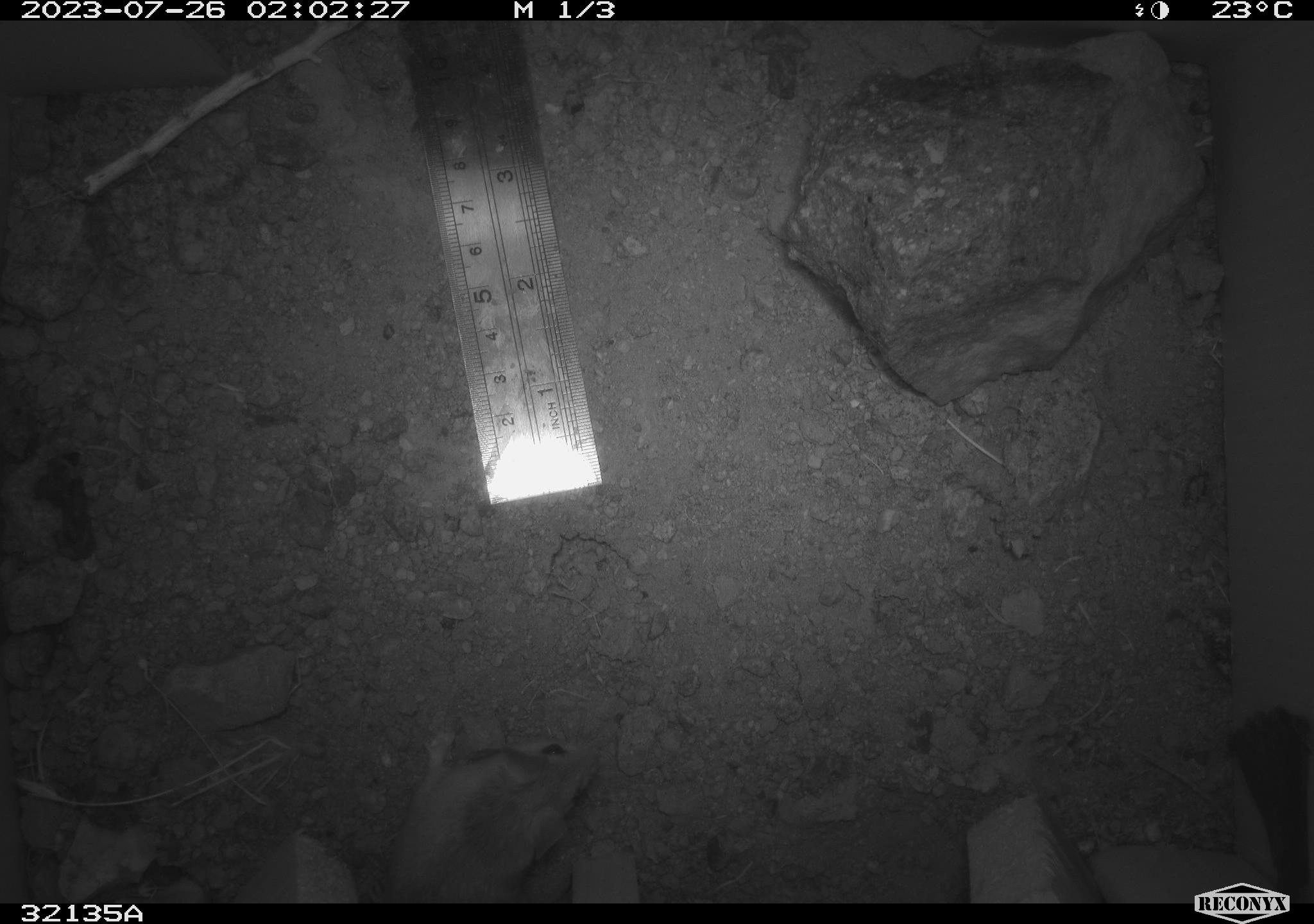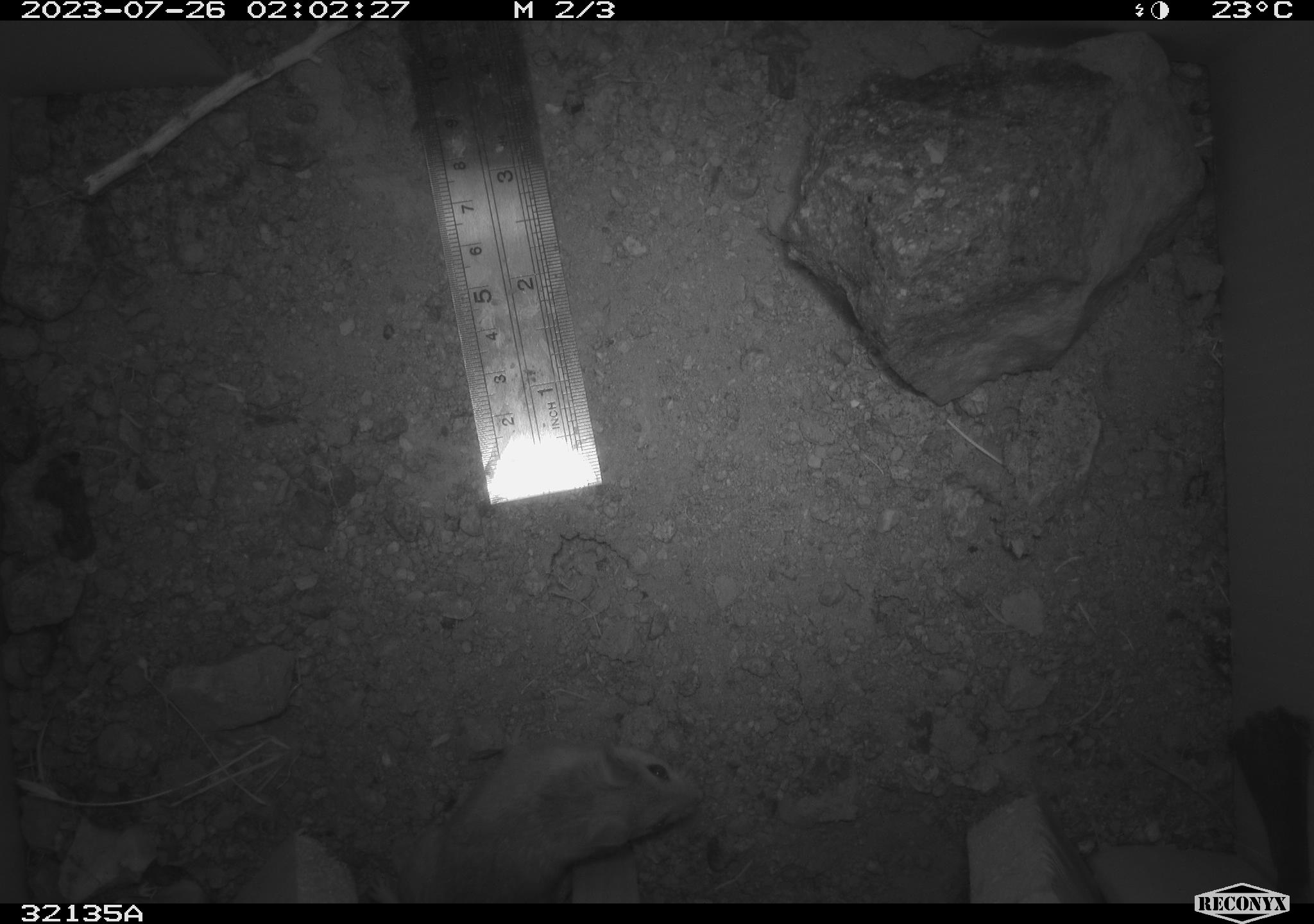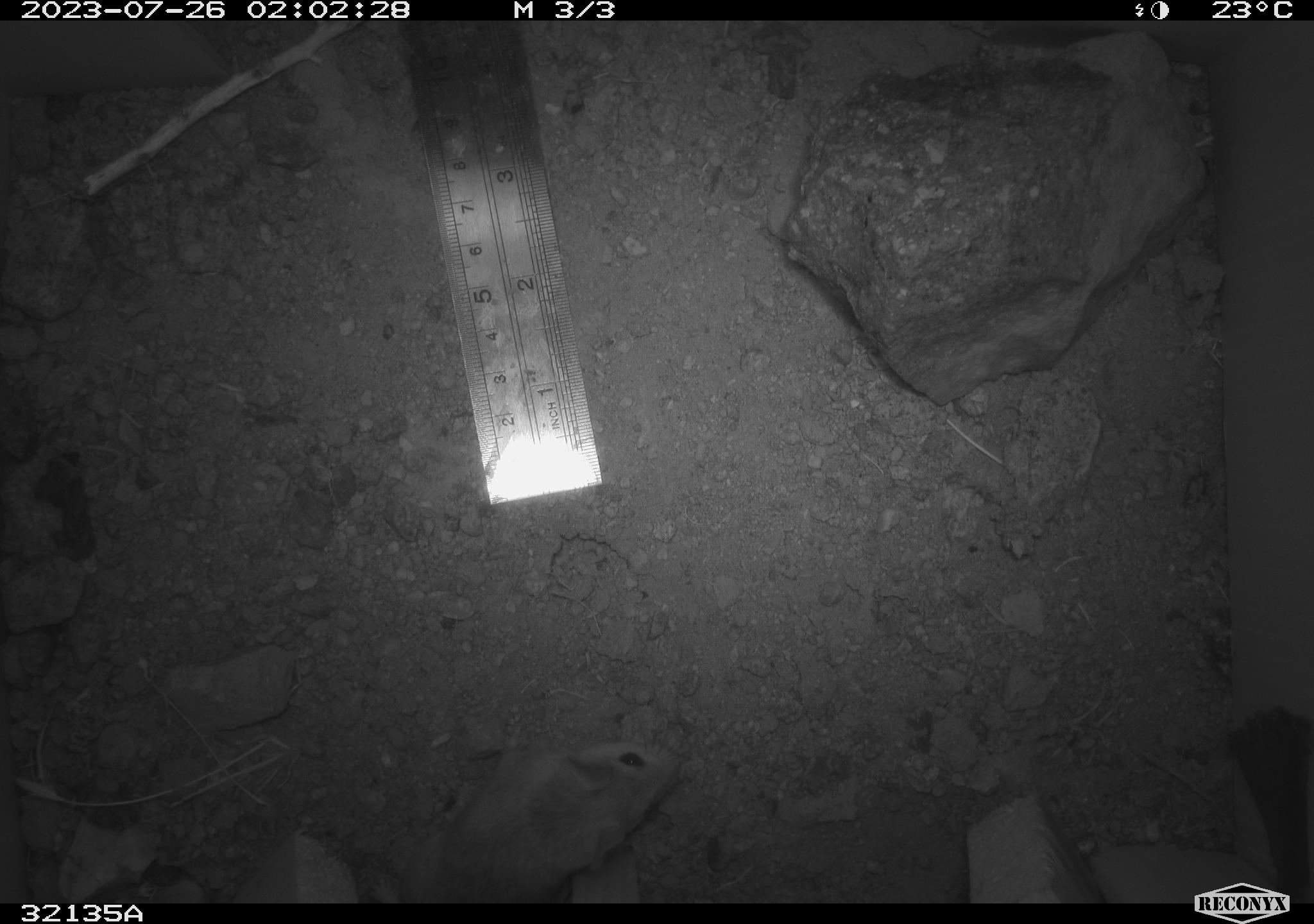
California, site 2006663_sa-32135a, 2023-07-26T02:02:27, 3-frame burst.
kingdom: Animalia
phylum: Chordata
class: Mammalia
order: Rodentia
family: Heteromyidae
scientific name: Heteromyidae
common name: kangaroo rats and pocket mice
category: heteromyidae family